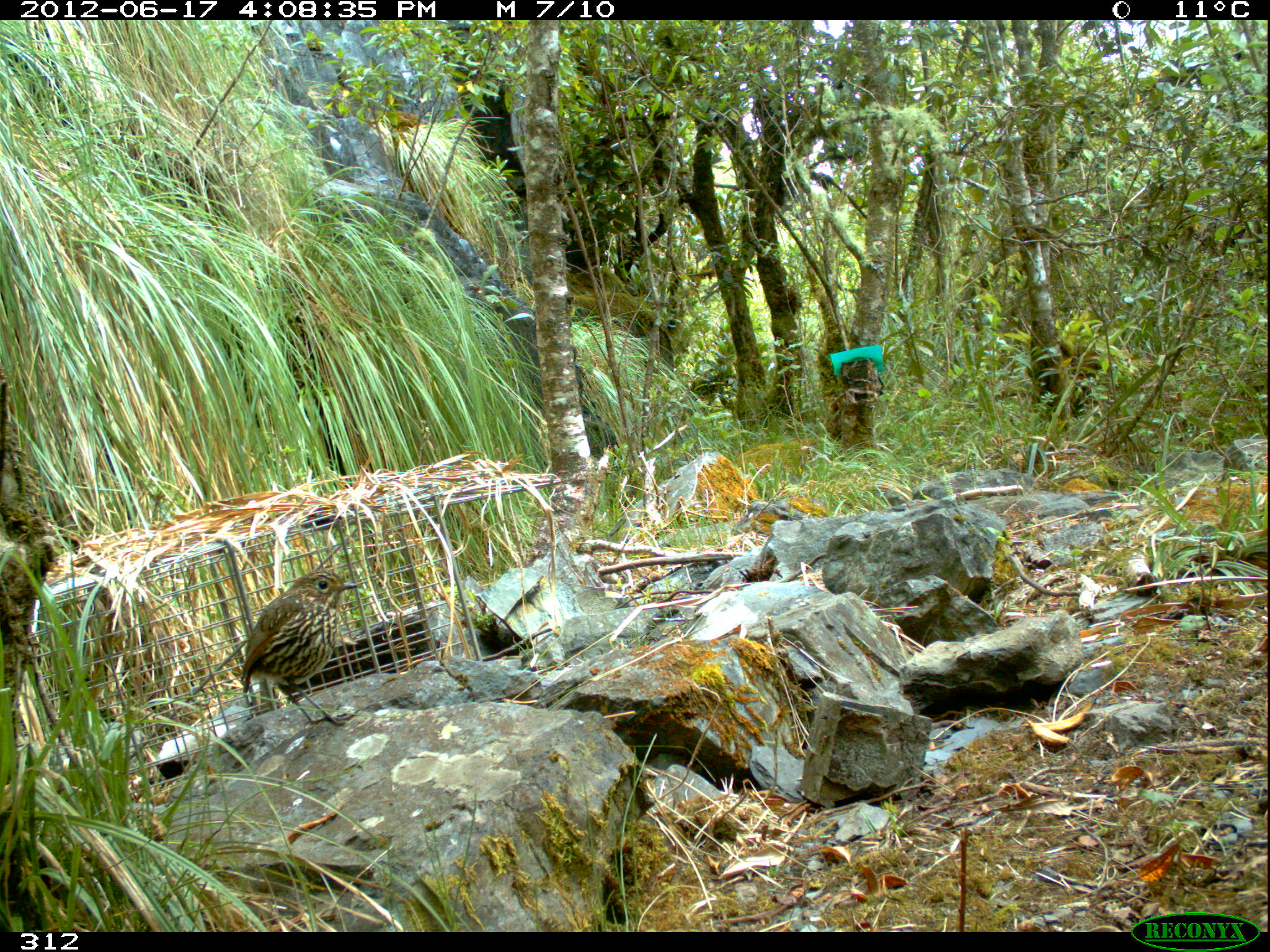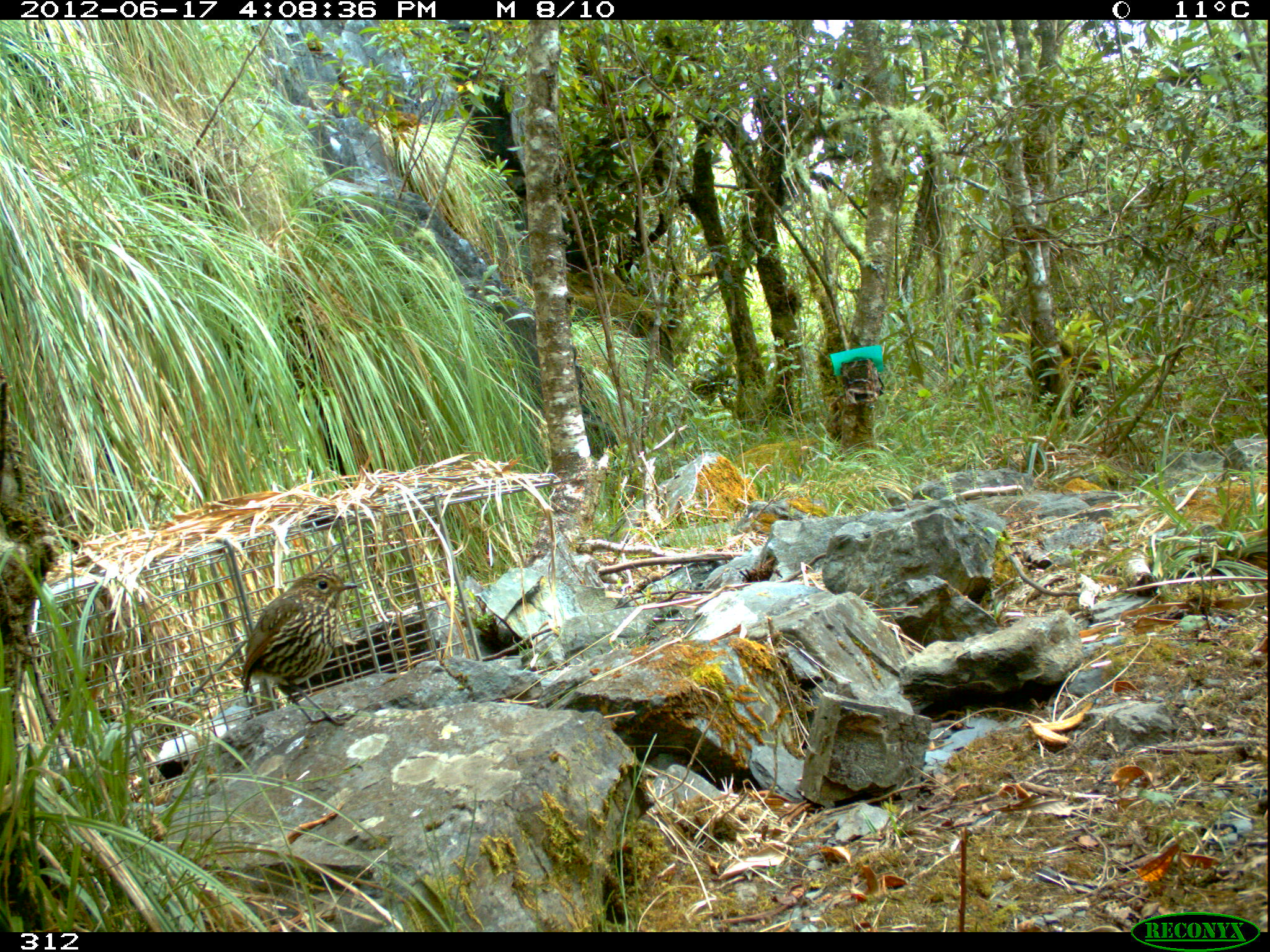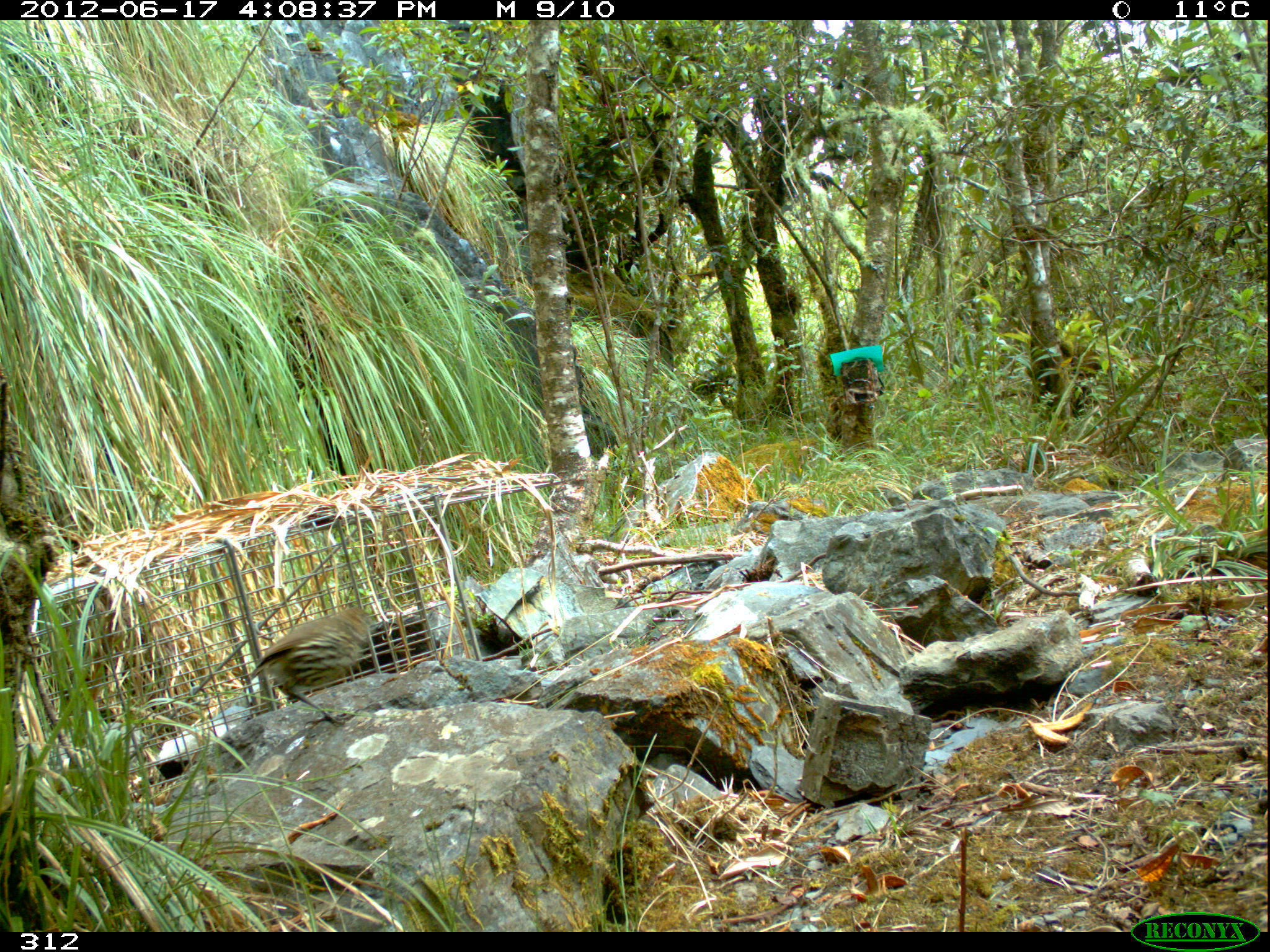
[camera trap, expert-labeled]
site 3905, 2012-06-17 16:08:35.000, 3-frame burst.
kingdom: Animalia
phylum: Chordata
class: Aves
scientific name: Aves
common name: bird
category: unknown bird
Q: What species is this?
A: Unknown bird (bird) (Aves).